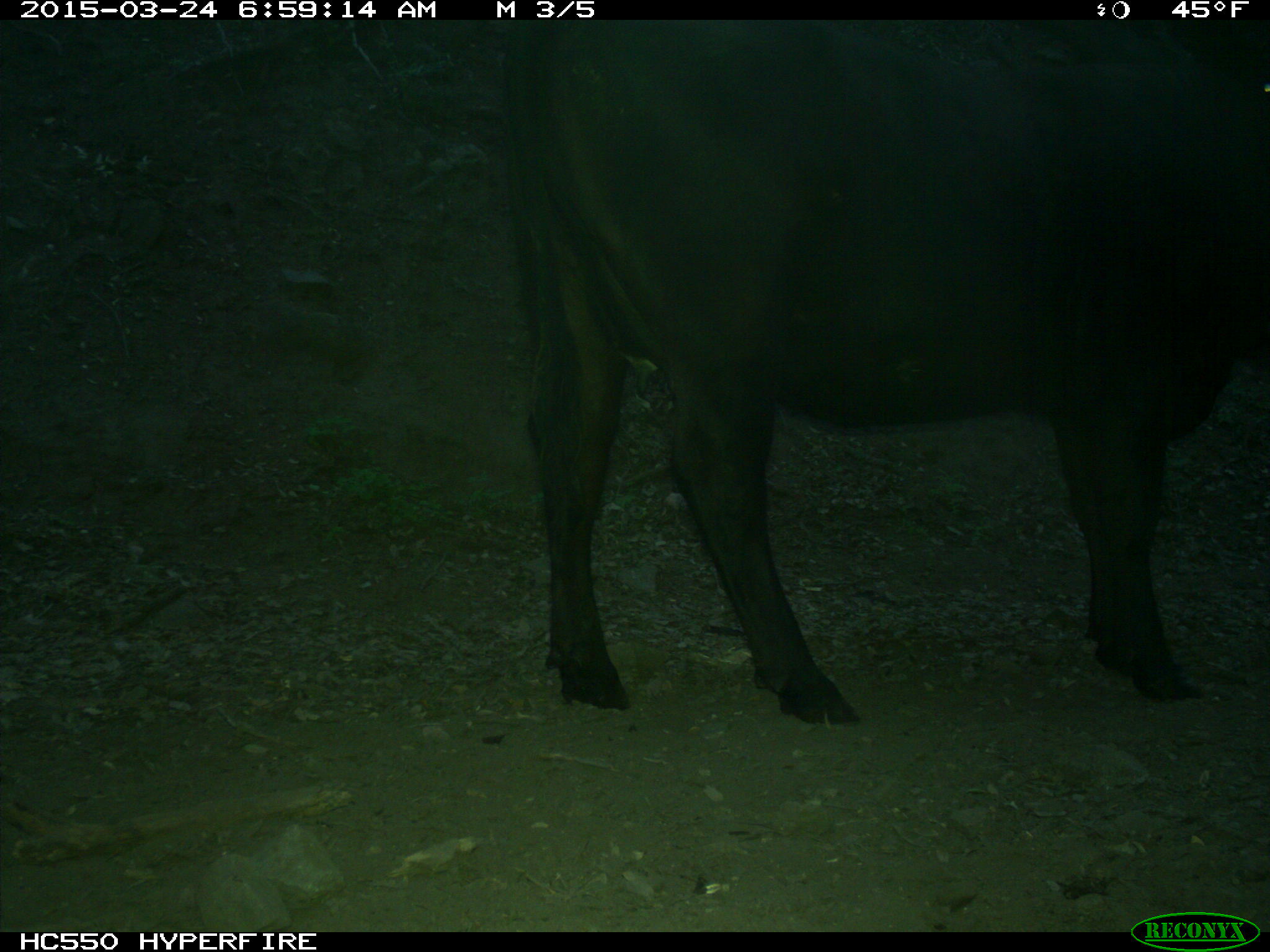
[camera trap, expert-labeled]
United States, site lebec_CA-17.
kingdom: Animalia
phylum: Chordata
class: Mammalia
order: Artiodactyla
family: Bovidae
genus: Bos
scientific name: Bos taurus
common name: domestic cow